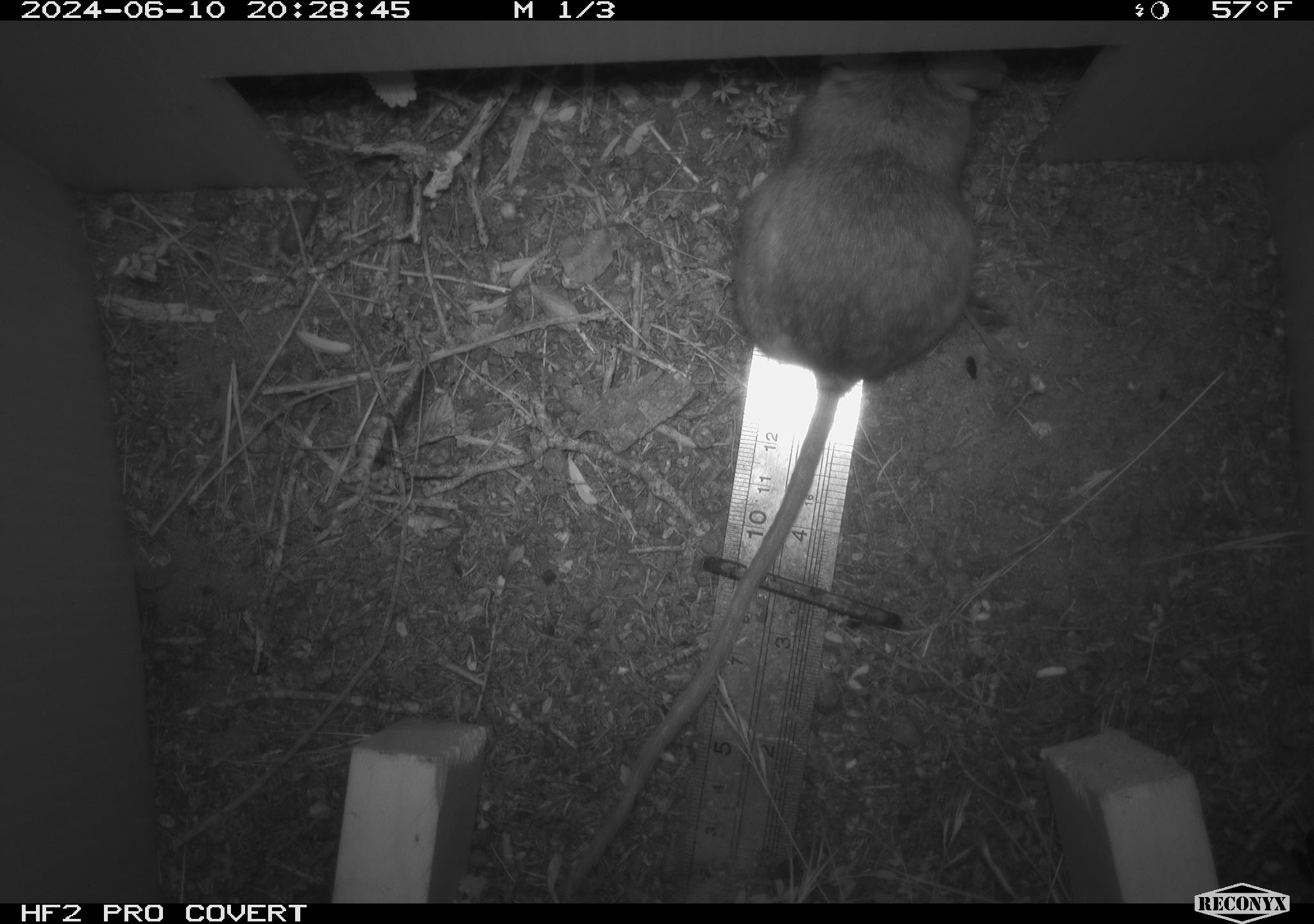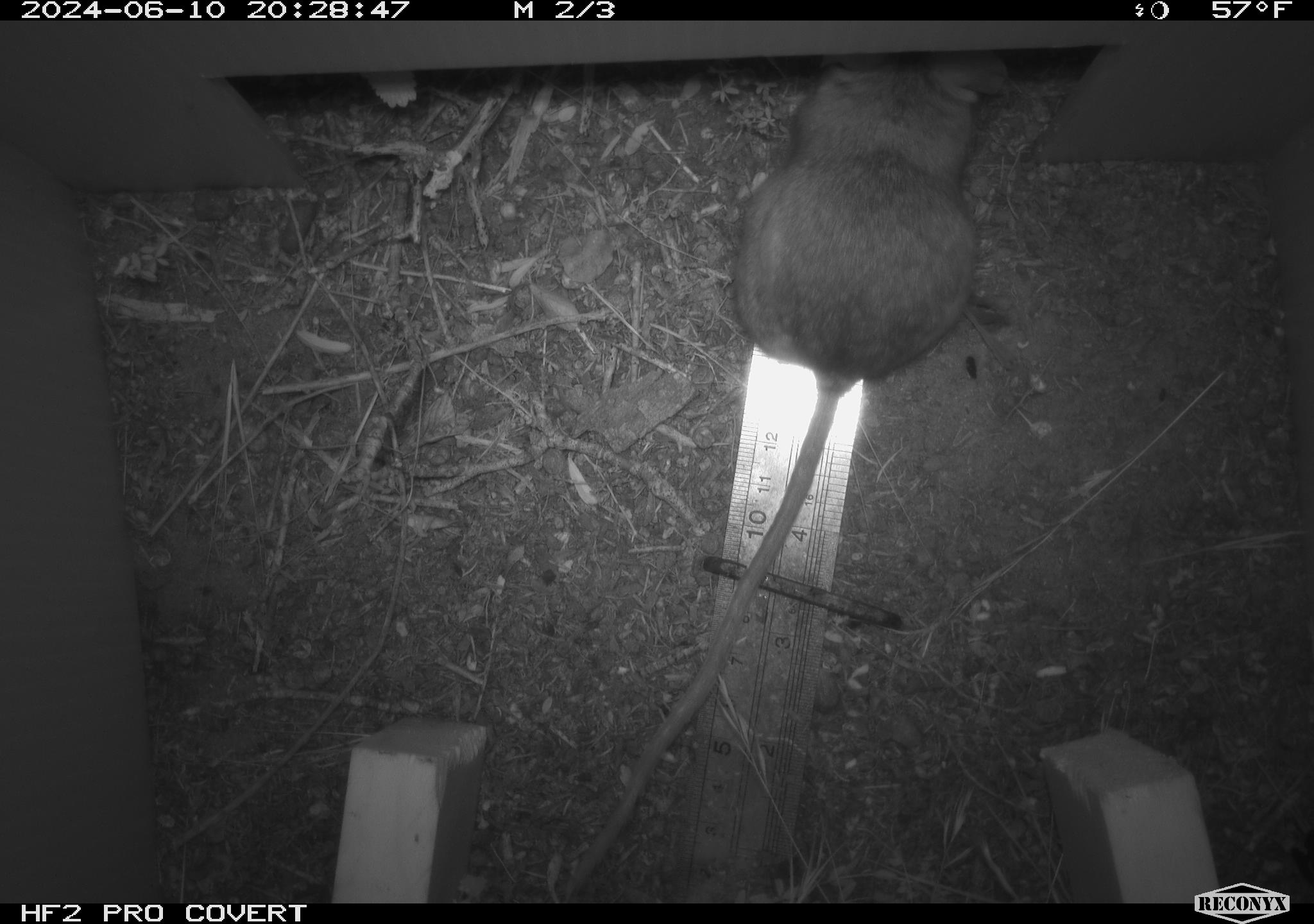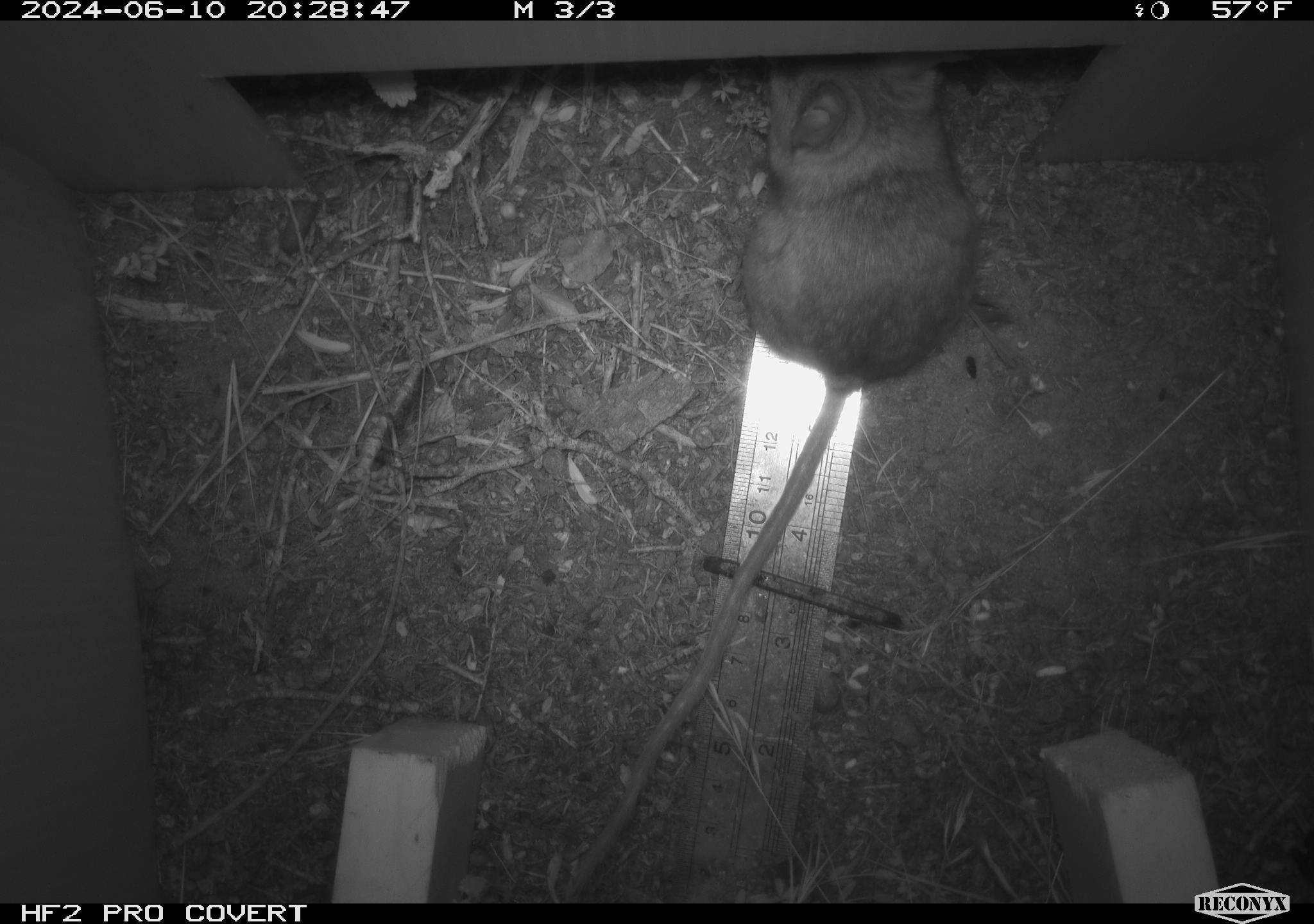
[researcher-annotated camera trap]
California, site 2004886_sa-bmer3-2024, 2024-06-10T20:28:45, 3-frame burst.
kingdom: Animalia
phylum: Chordata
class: Mammalia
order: Rodentia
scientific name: Rodentia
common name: mouse species